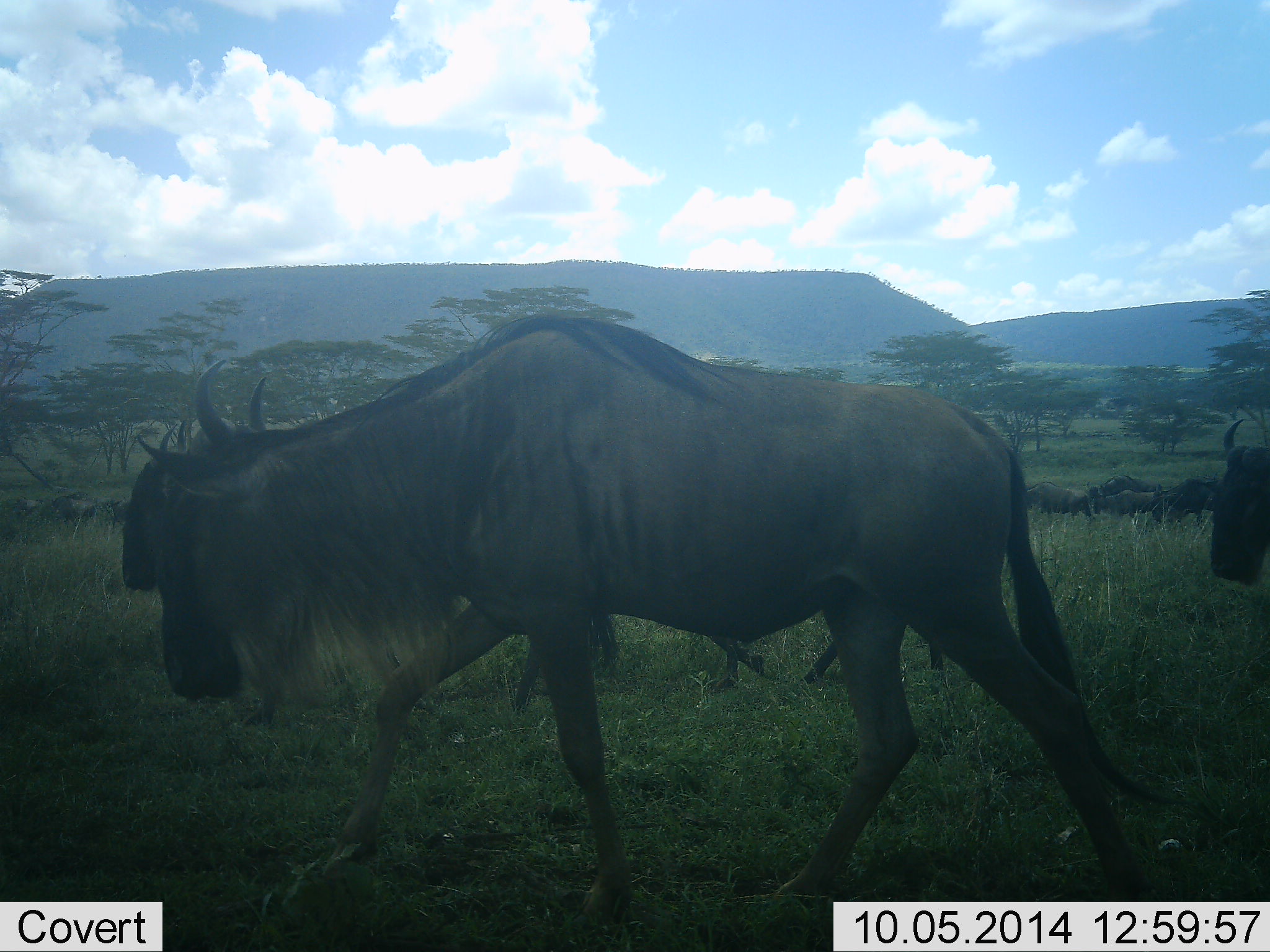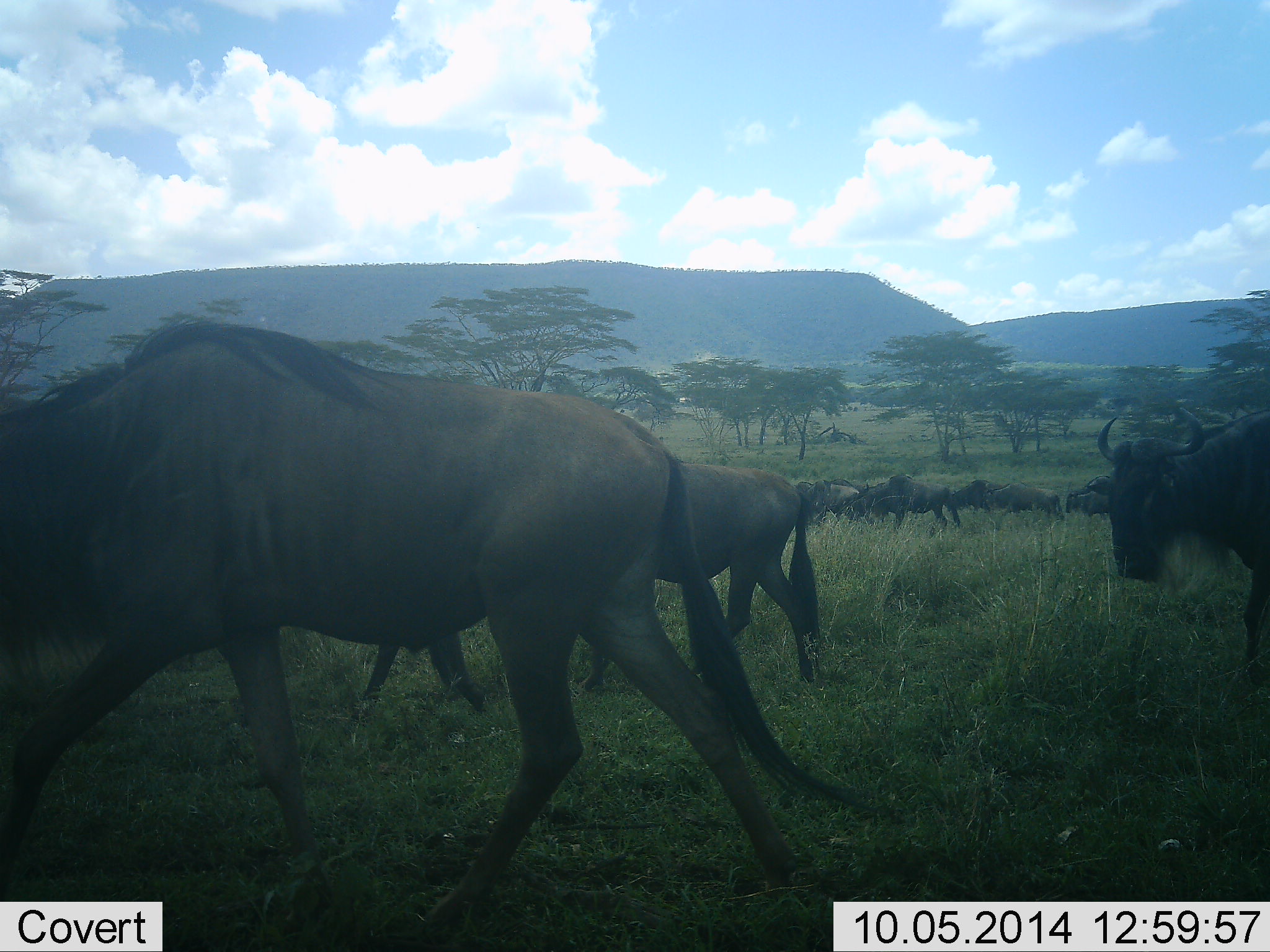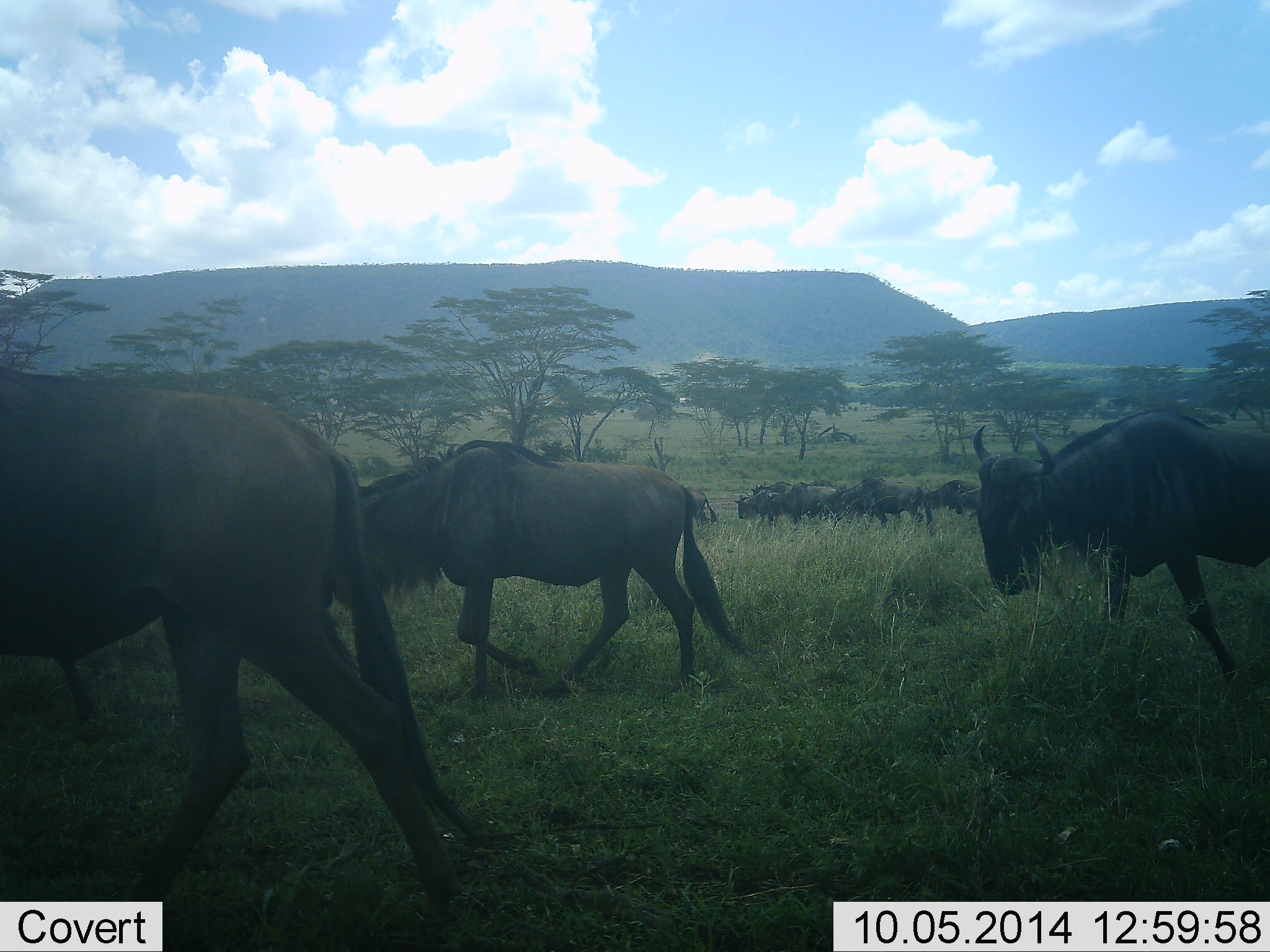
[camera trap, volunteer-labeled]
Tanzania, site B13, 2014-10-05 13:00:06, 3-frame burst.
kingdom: Animalia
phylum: Chordata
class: Mammalia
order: Artiodactyla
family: Bovidae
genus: Connochaetes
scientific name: Connochaetes taurinus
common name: blue wildebeest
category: wildebeest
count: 11-50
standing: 9%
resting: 0%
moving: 100%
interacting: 0%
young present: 0%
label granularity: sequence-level